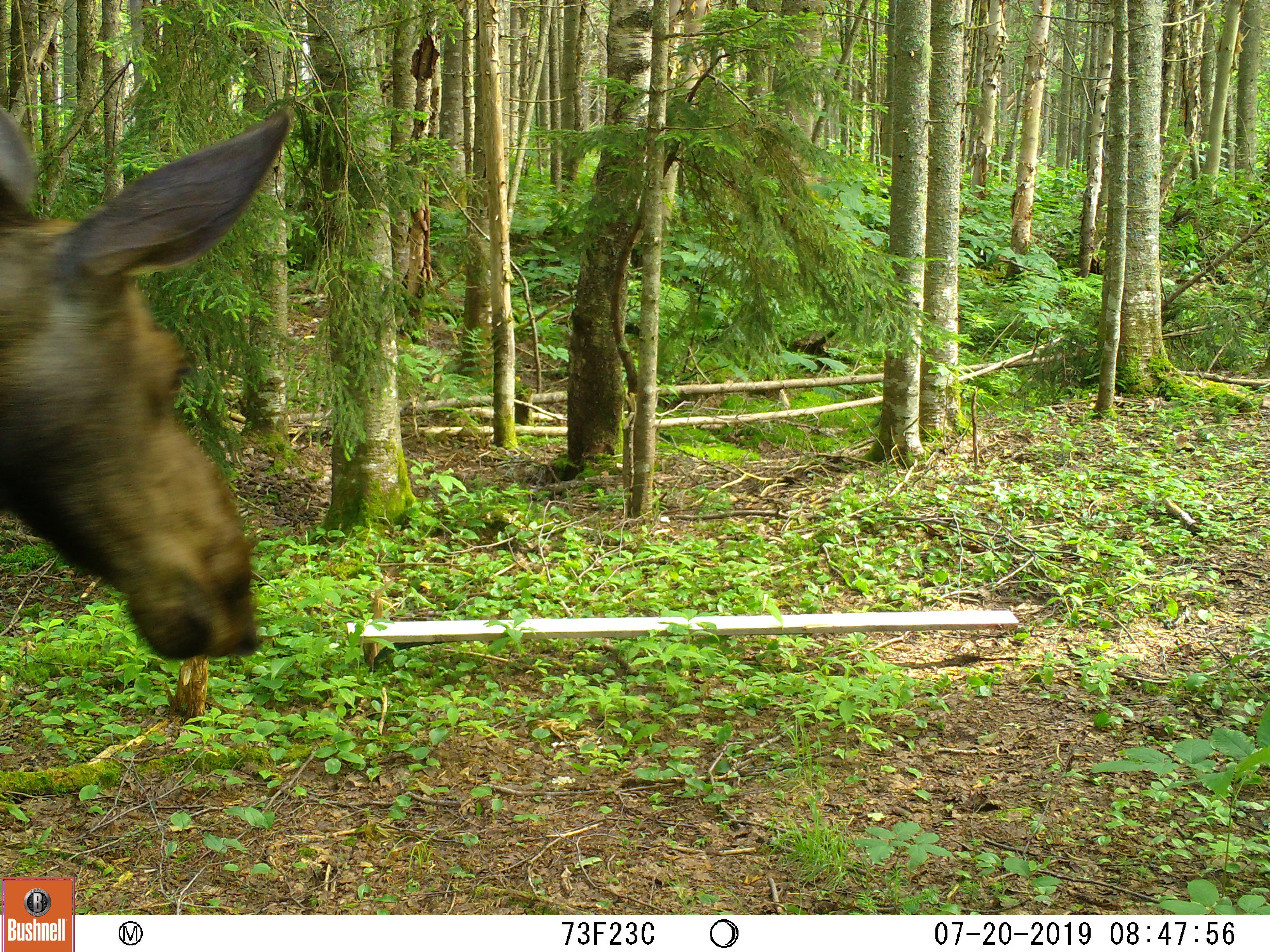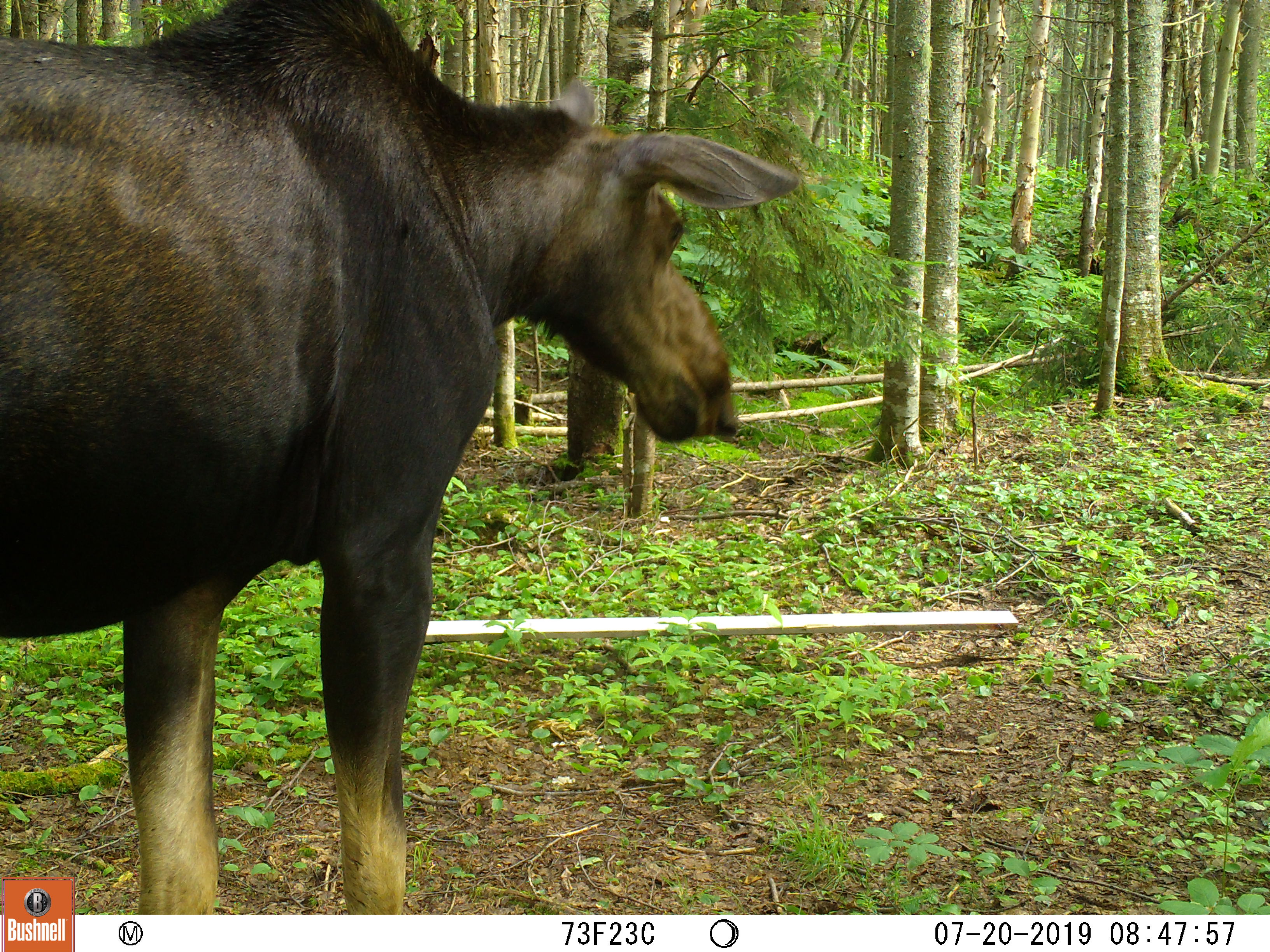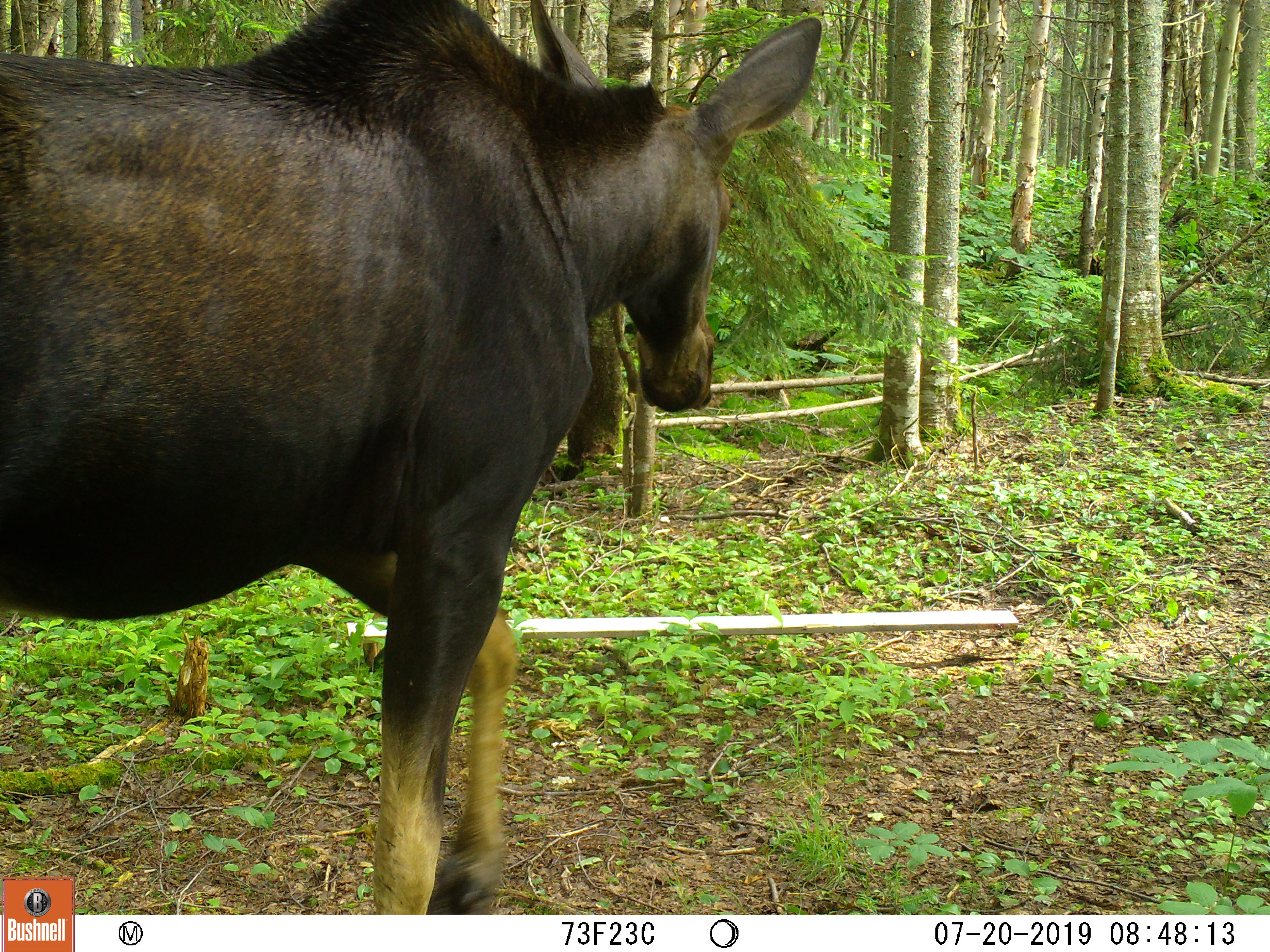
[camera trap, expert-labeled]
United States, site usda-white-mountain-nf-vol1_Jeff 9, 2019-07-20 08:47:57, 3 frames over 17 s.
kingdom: Animalia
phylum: Chordata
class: Mammalia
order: Artiodactyla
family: Cervidae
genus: Alces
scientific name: Alces alces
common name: moose